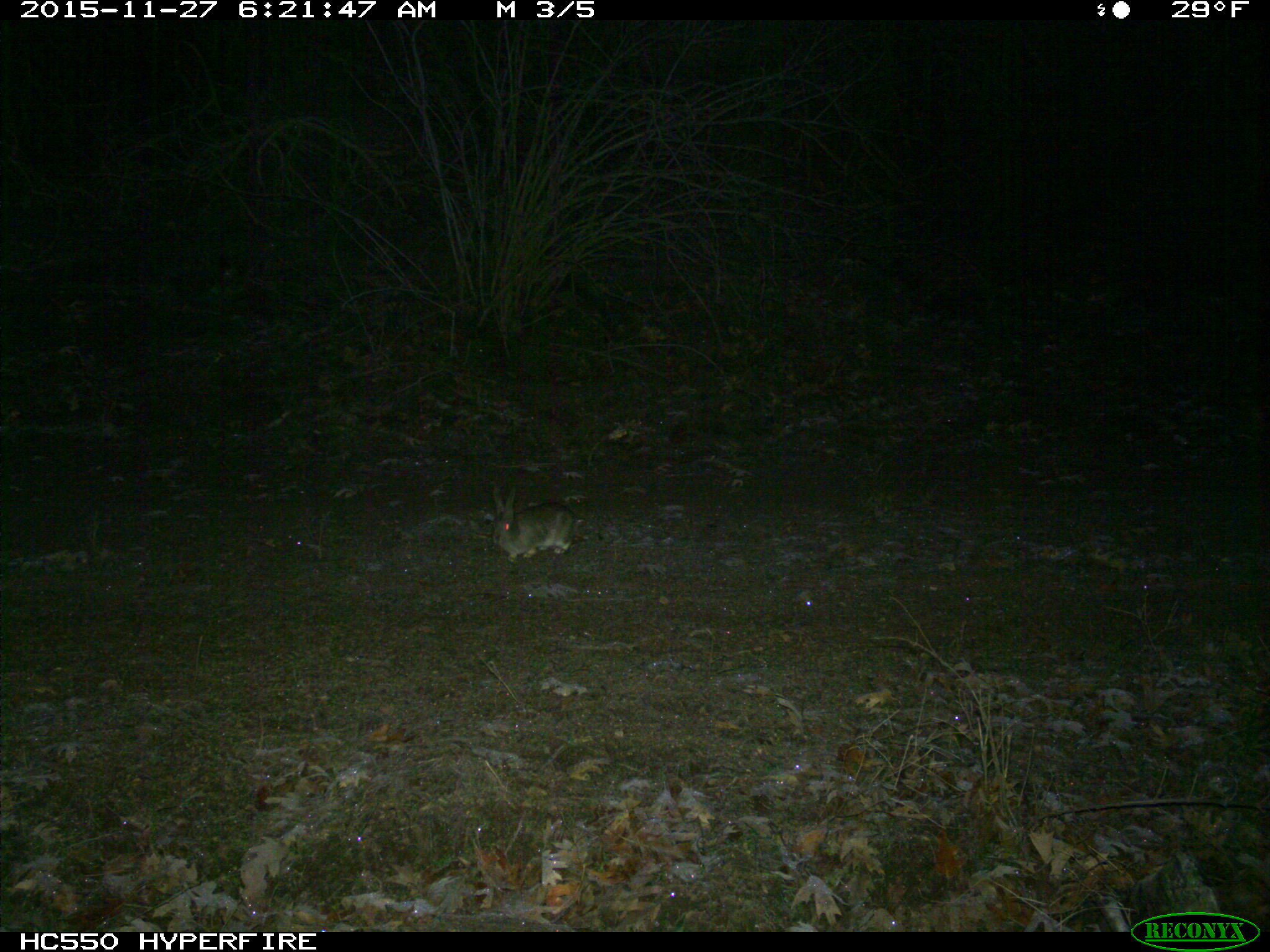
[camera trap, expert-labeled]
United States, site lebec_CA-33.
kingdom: Animalia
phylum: Chordata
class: Mammalia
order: Lagomorpha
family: Leporidae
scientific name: Leporidae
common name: rabbits and hares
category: unidentified rabbit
Unidentified rabbit (rabbits and hares) (Leporidae).